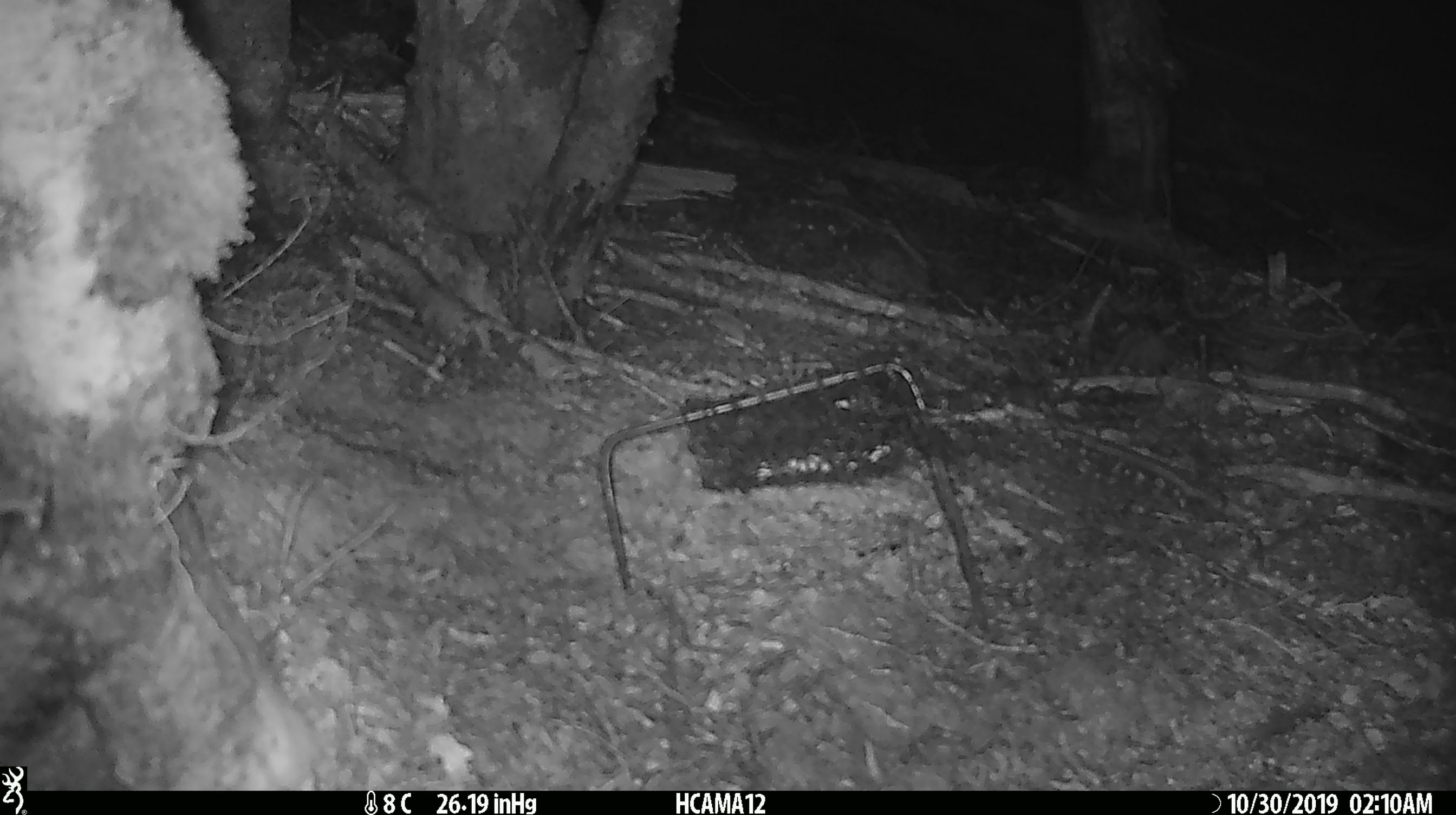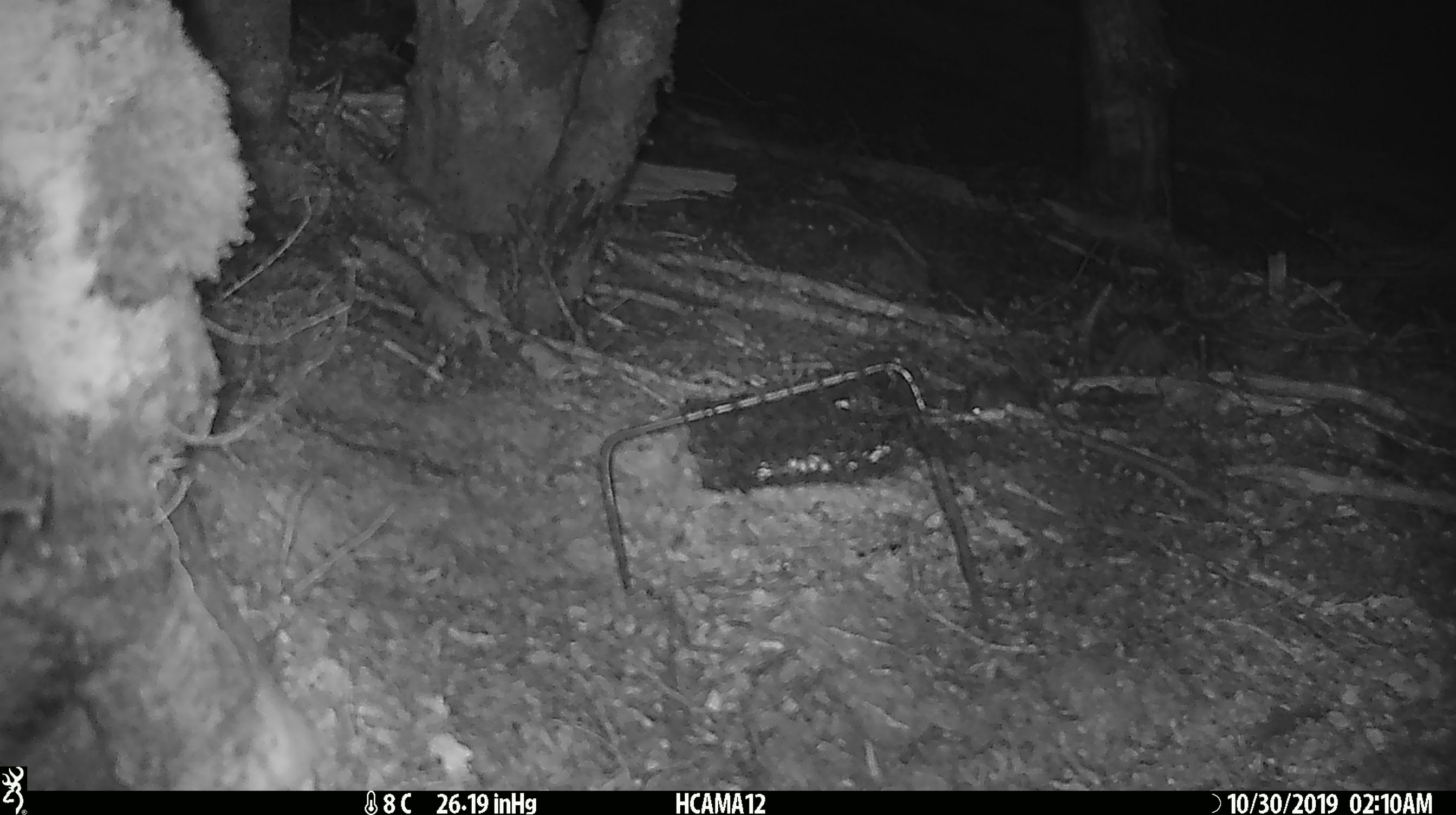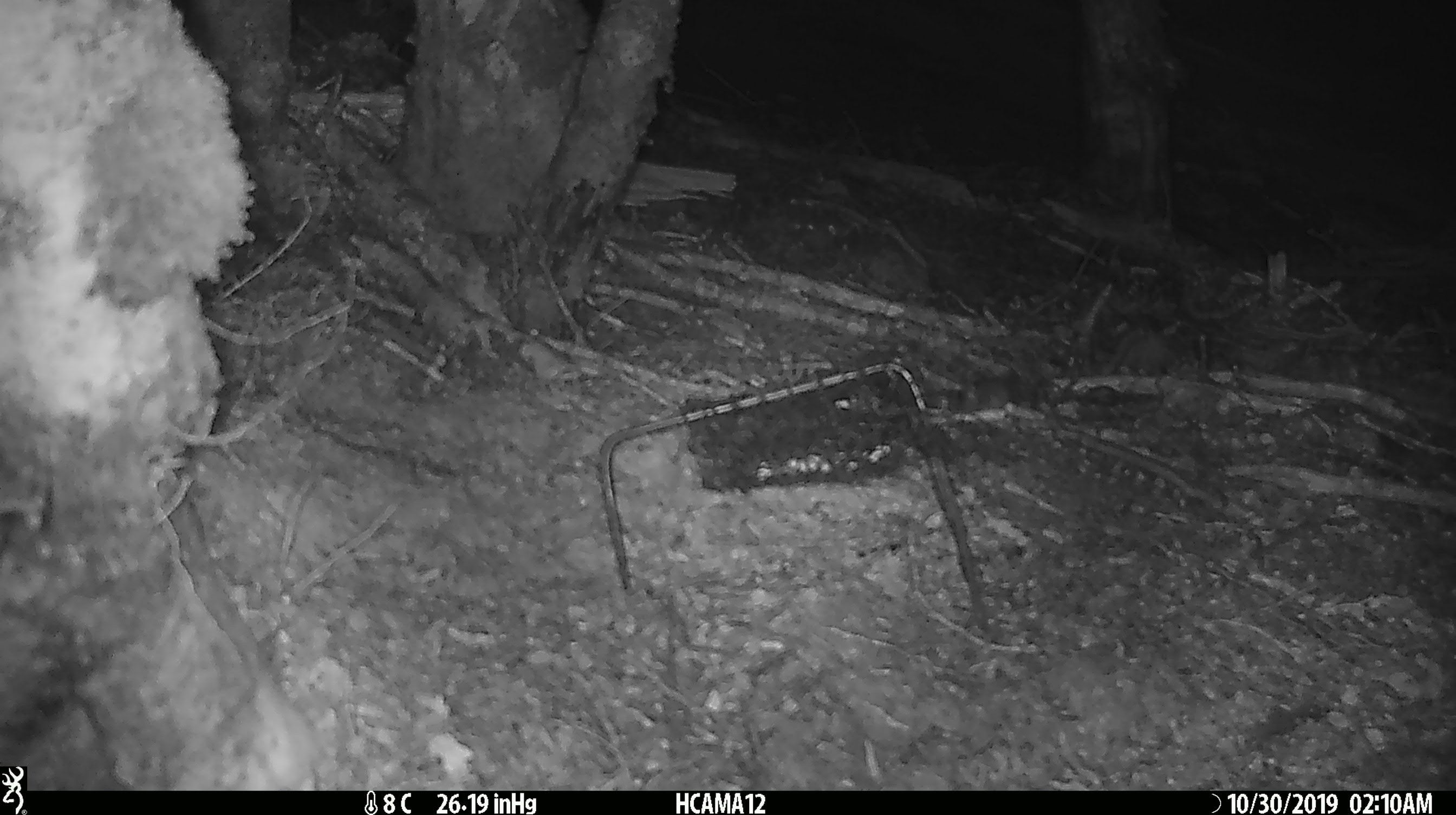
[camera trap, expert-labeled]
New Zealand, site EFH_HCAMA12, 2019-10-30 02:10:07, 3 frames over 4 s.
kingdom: Animalia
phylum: Chordata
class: Mammalia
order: Rodentia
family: Muridae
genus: Mus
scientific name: Mus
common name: mouse